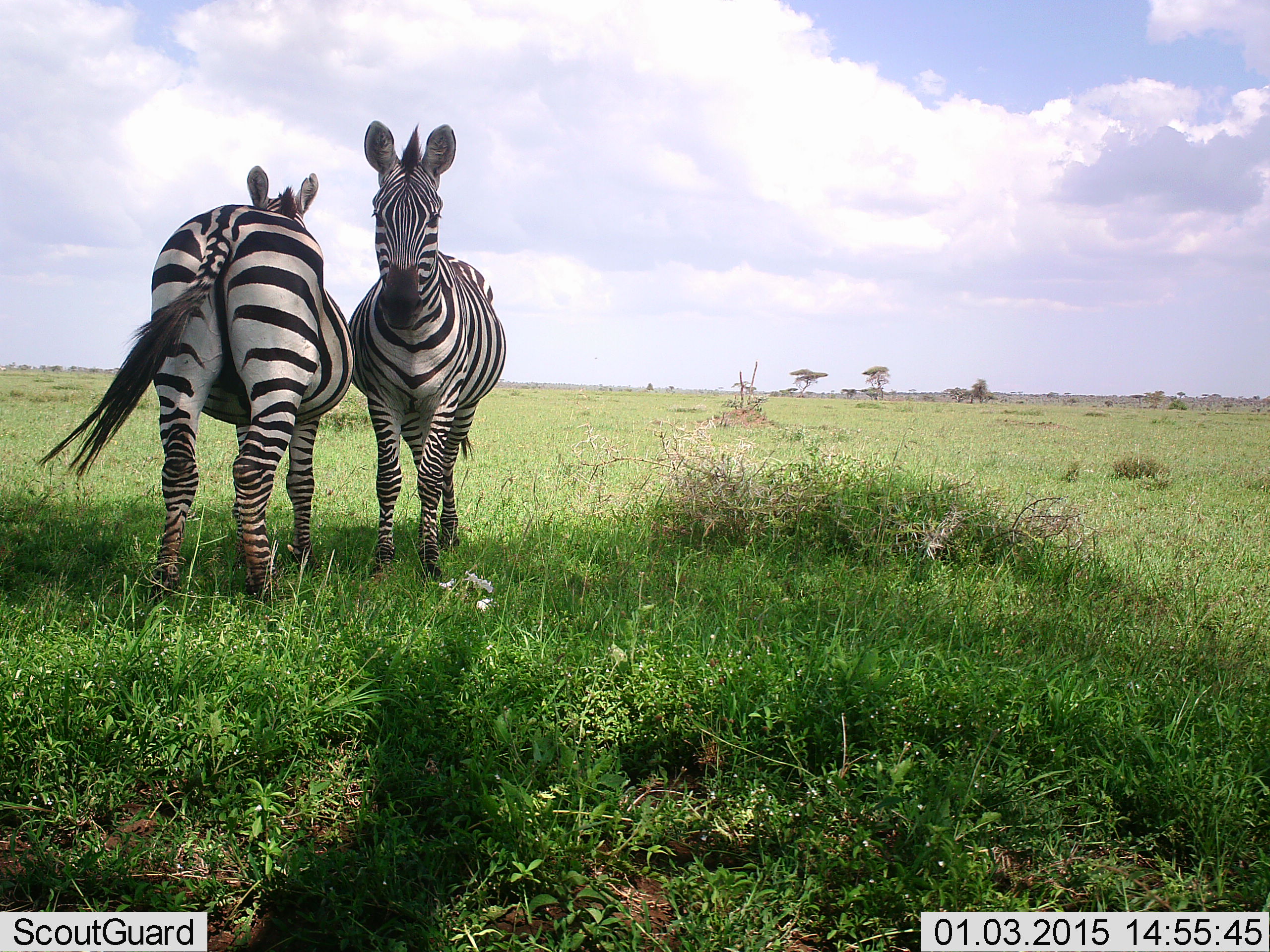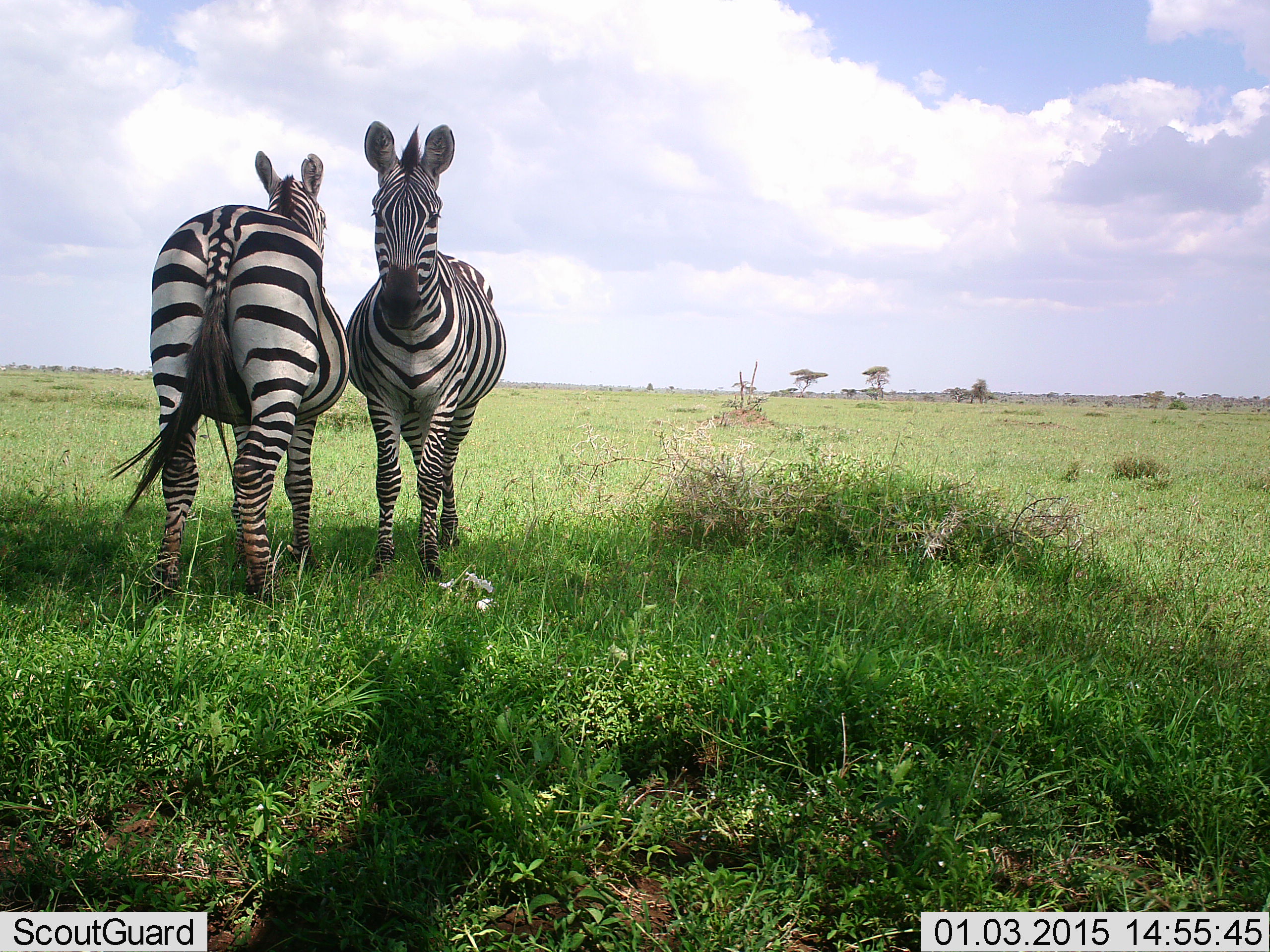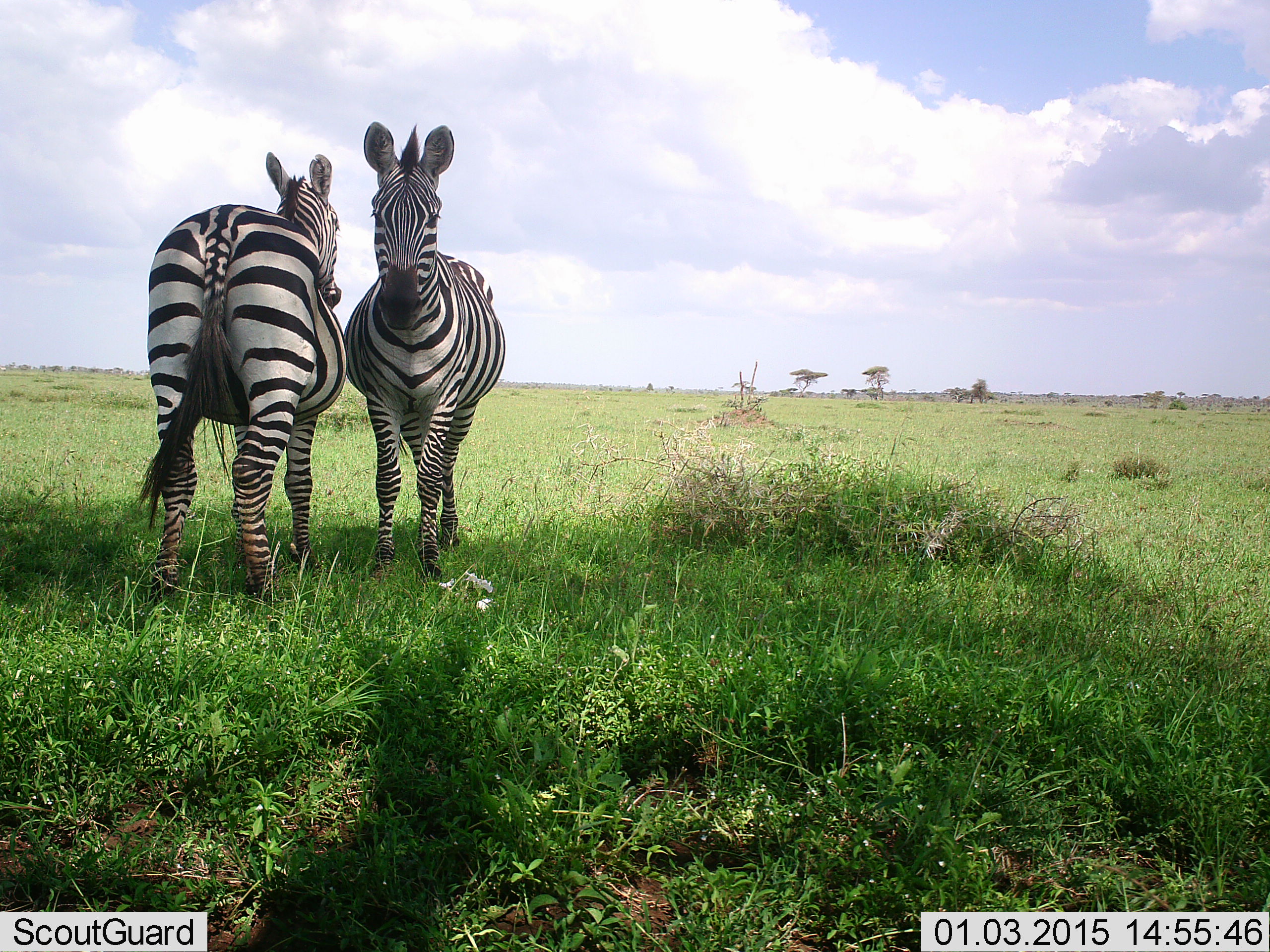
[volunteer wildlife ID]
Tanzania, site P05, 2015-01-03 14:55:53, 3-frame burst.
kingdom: Animalia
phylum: Chordata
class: Mammalia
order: Perissodactyla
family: Equidae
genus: Equus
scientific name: Equus quagga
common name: plains zebra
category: zebra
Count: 2.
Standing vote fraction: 100%.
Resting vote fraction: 0%.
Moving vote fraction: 0%.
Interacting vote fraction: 10%.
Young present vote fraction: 0%.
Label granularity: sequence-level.